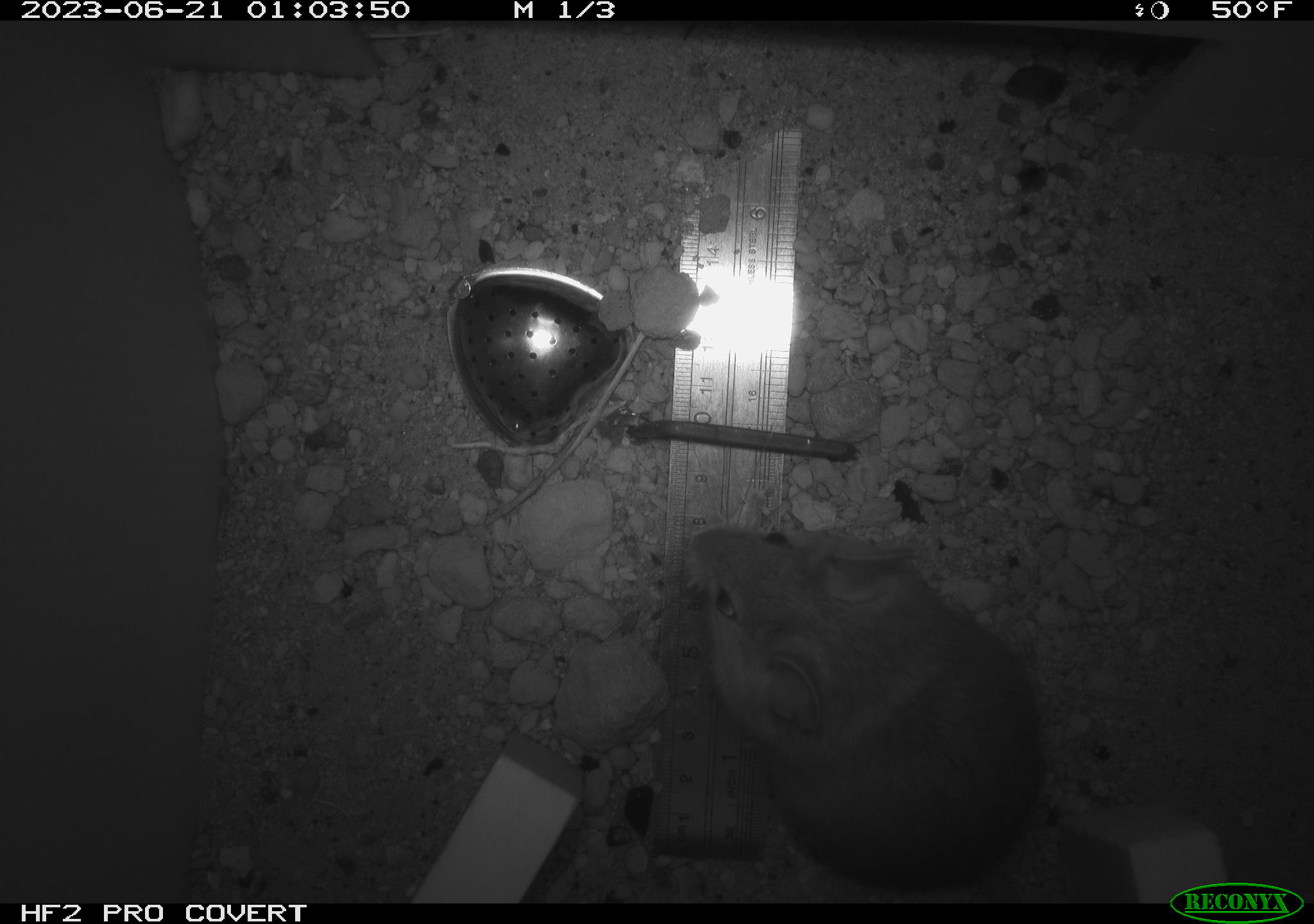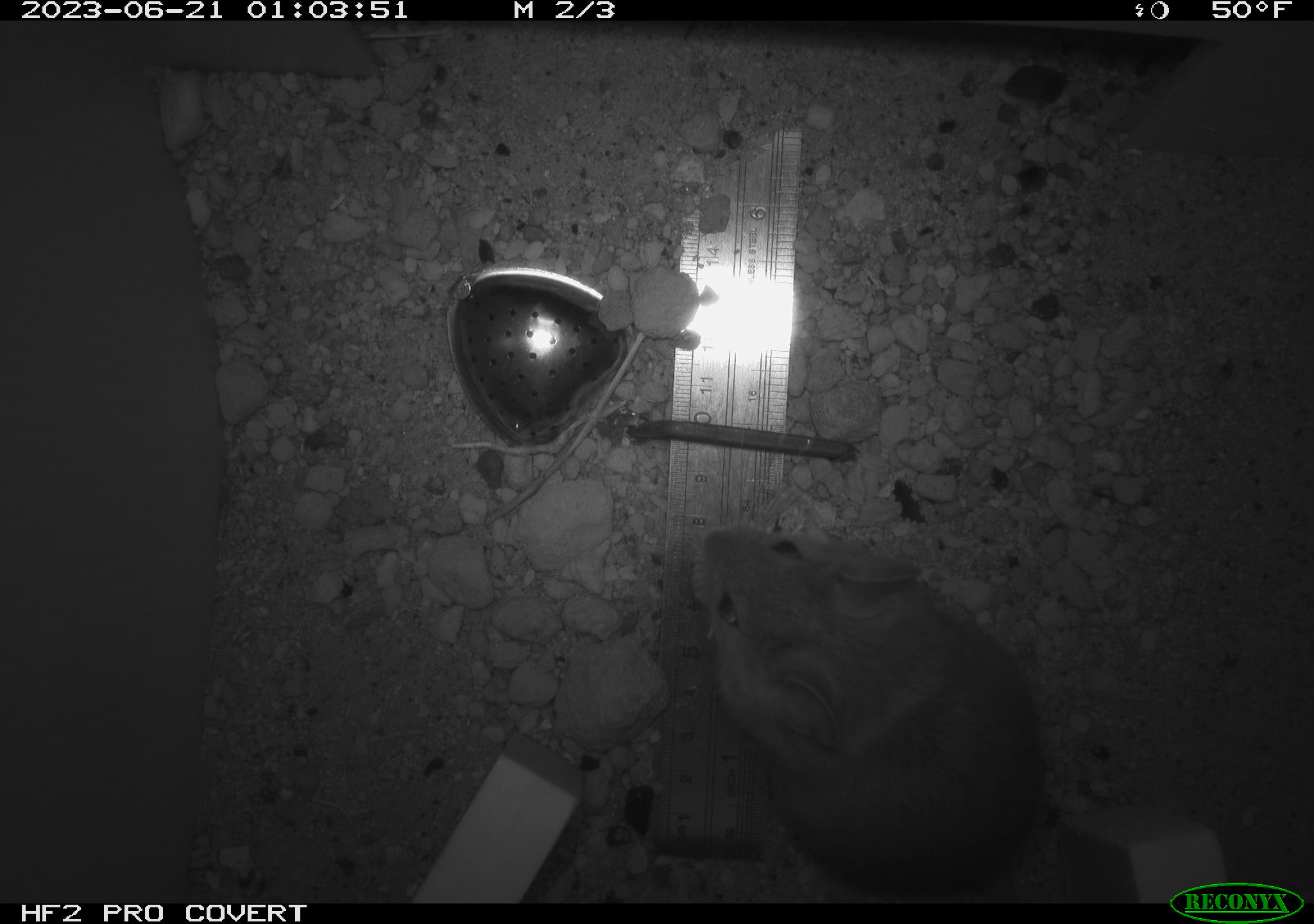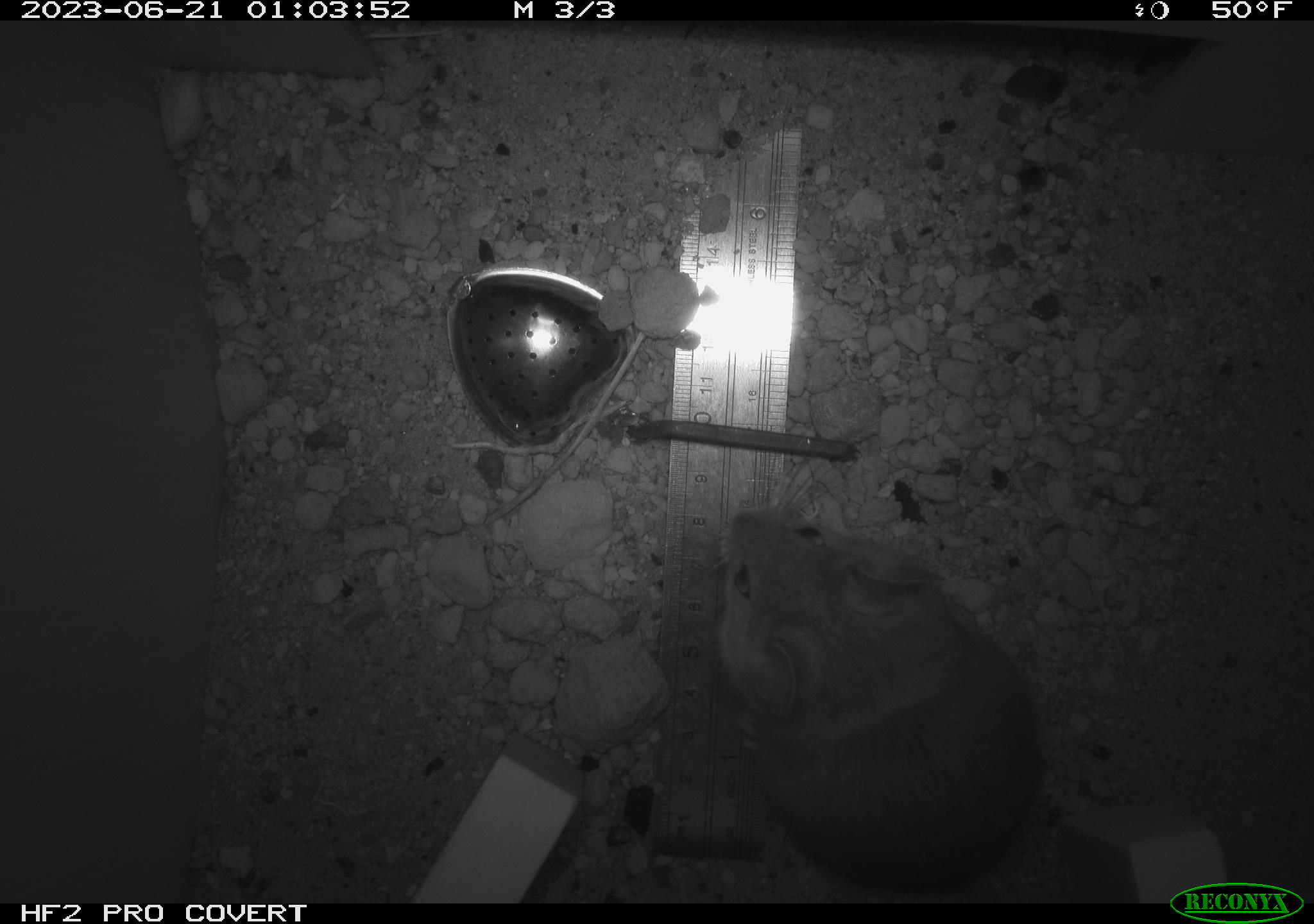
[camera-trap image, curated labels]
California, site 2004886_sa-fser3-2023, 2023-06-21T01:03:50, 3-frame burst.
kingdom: Animalia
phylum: Chordata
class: Mammalia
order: Rodentia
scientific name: Rodentia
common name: mouse species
Mouse species (Rodentia).